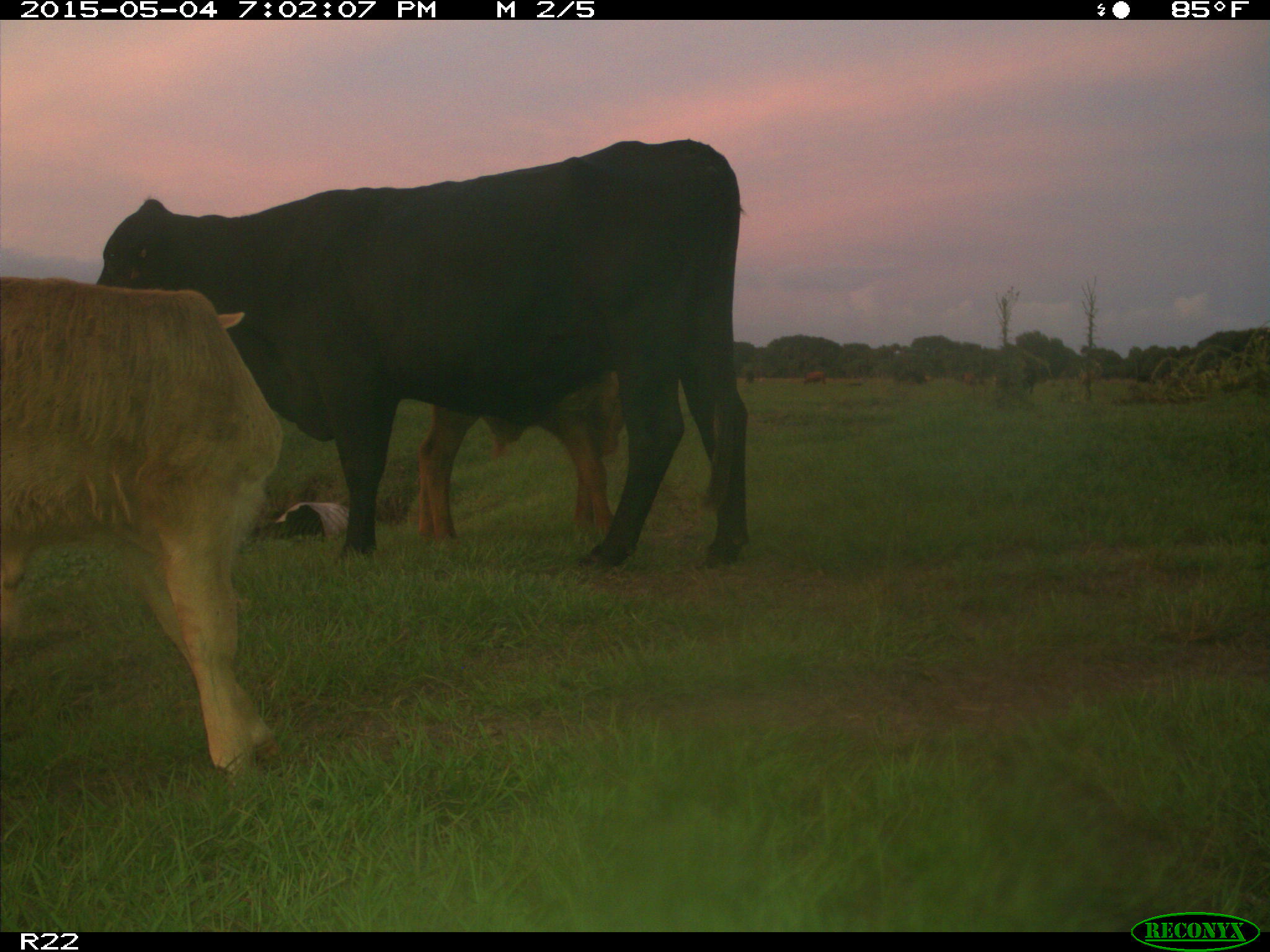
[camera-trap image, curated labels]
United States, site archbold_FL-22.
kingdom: Animalia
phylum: Chordata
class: Mammalia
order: Artiodactyla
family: Bovidae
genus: Bos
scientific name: Bos taurus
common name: domestic cow